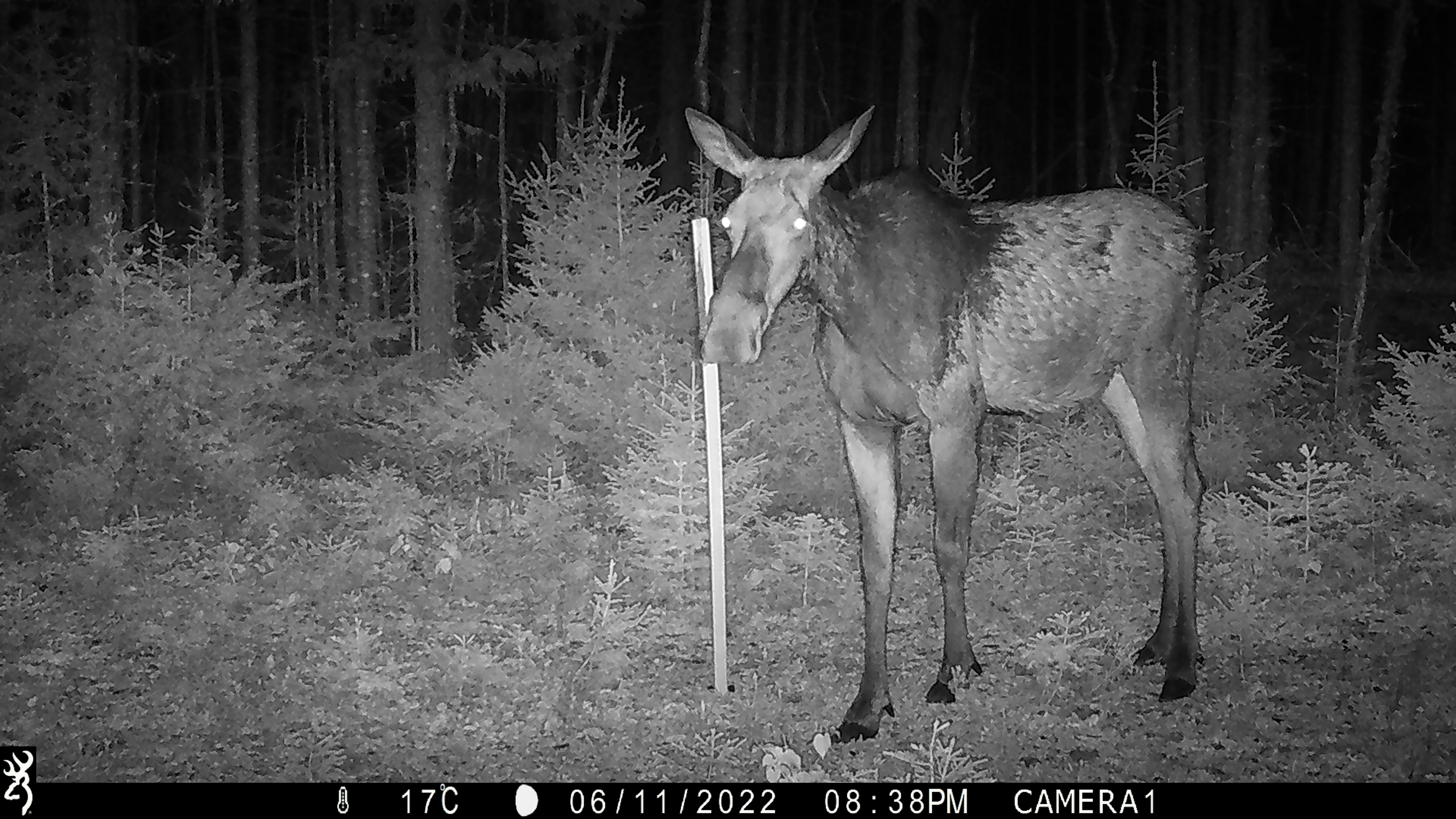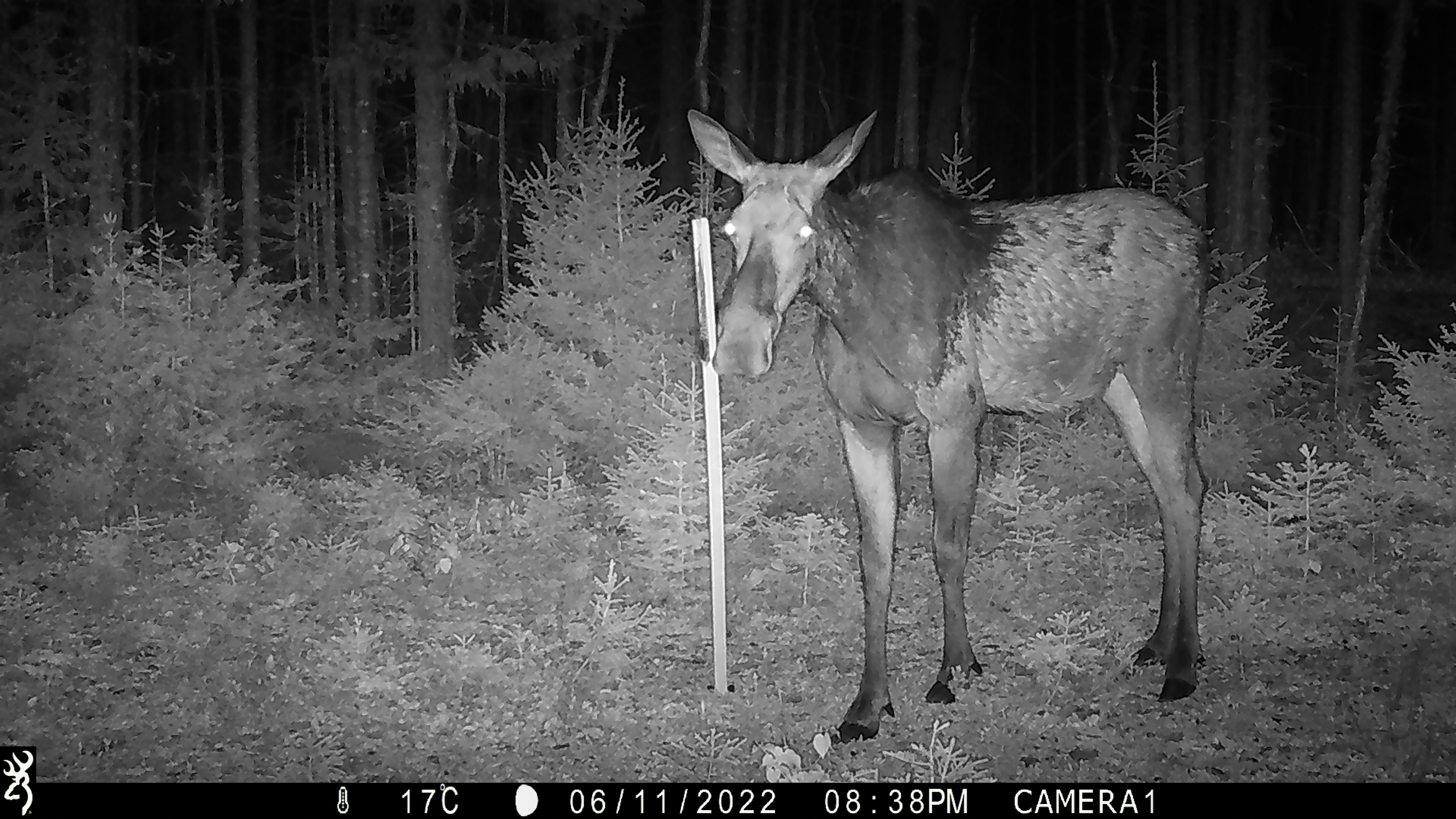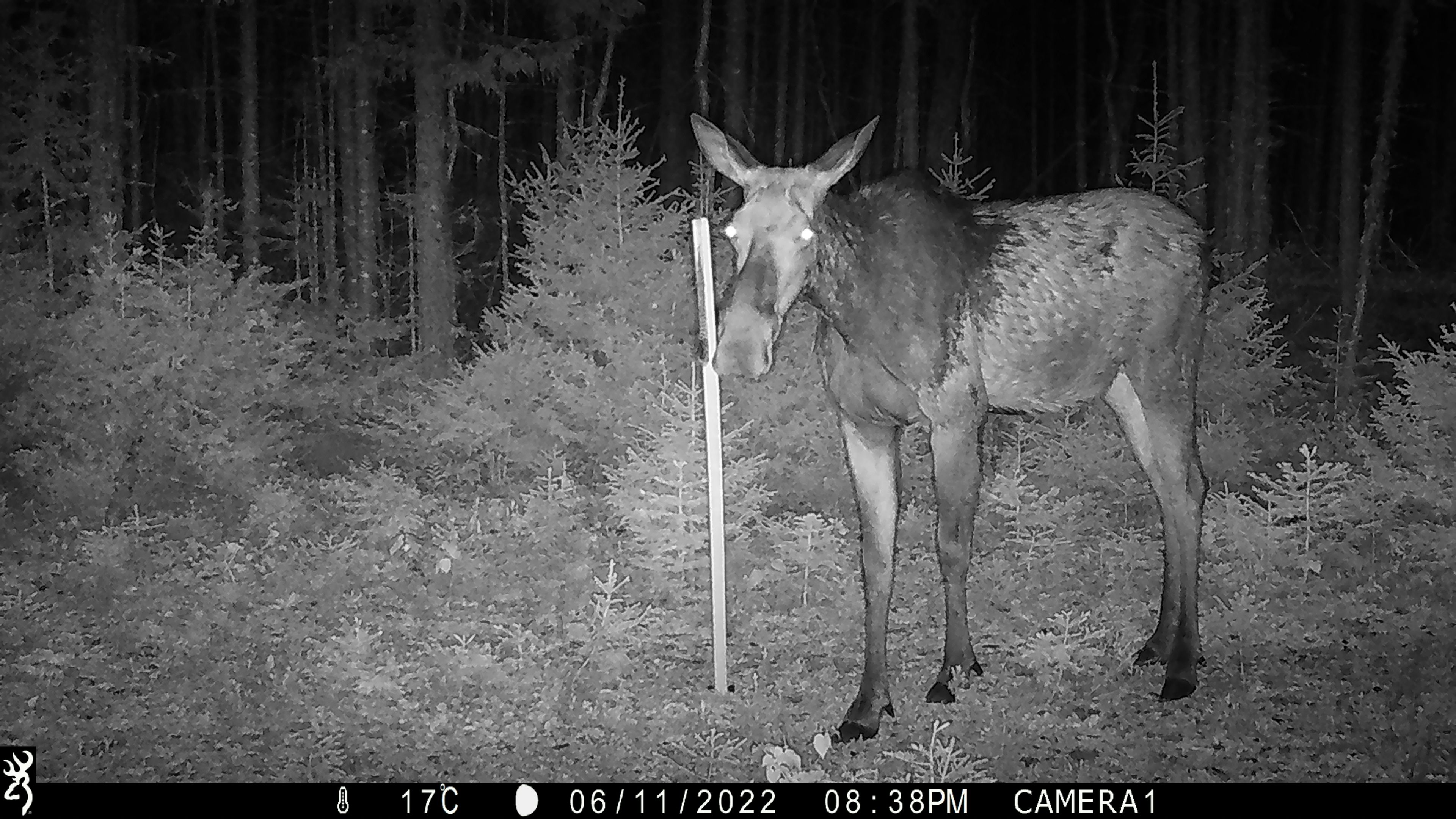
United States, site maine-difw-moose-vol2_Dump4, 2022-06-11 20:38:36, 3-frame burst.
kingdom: Animalia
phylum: Chordata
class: Mammalia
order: Artiodactyla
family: Cervidae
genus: Alces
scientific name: Alces alces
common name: moose